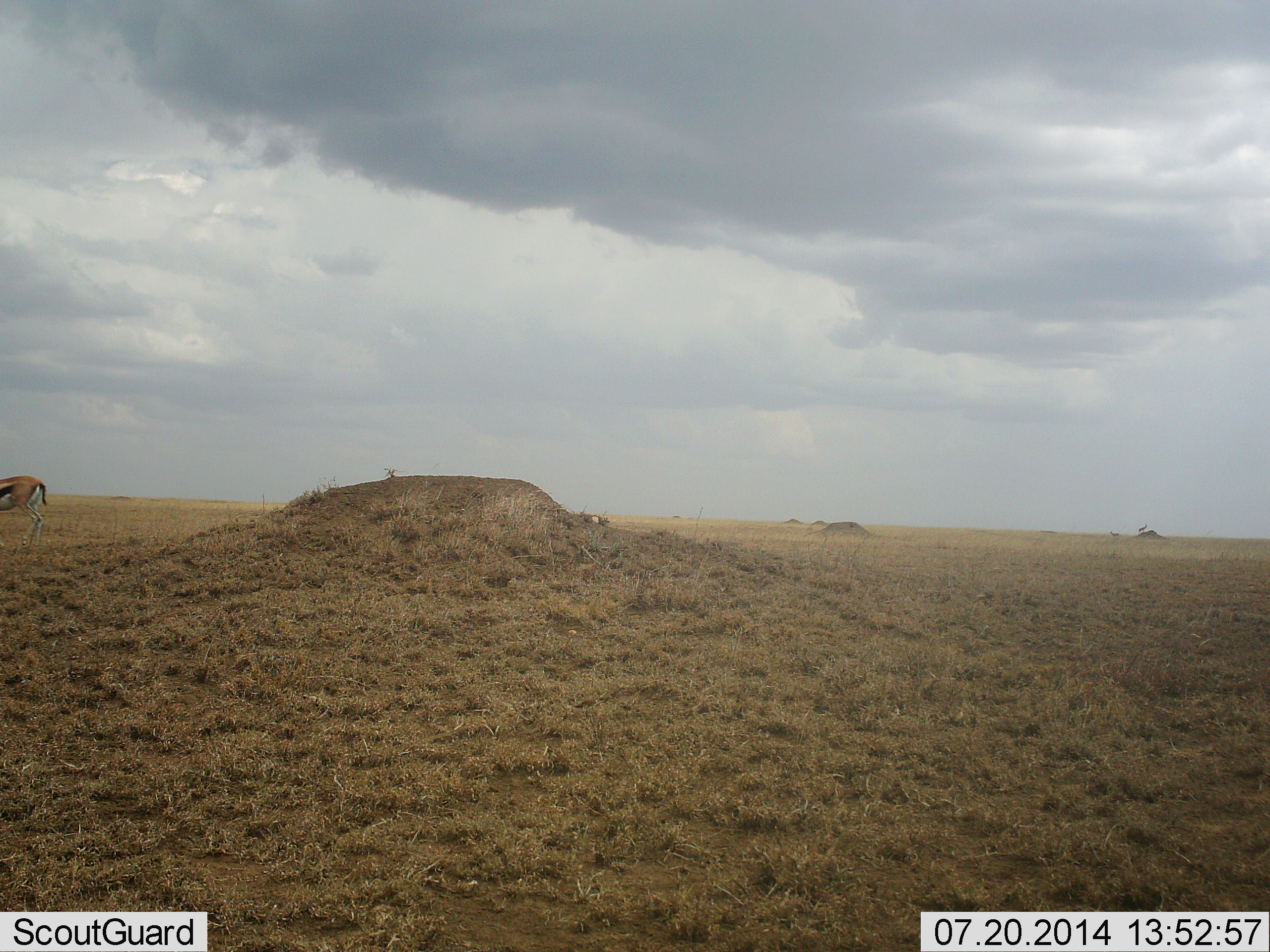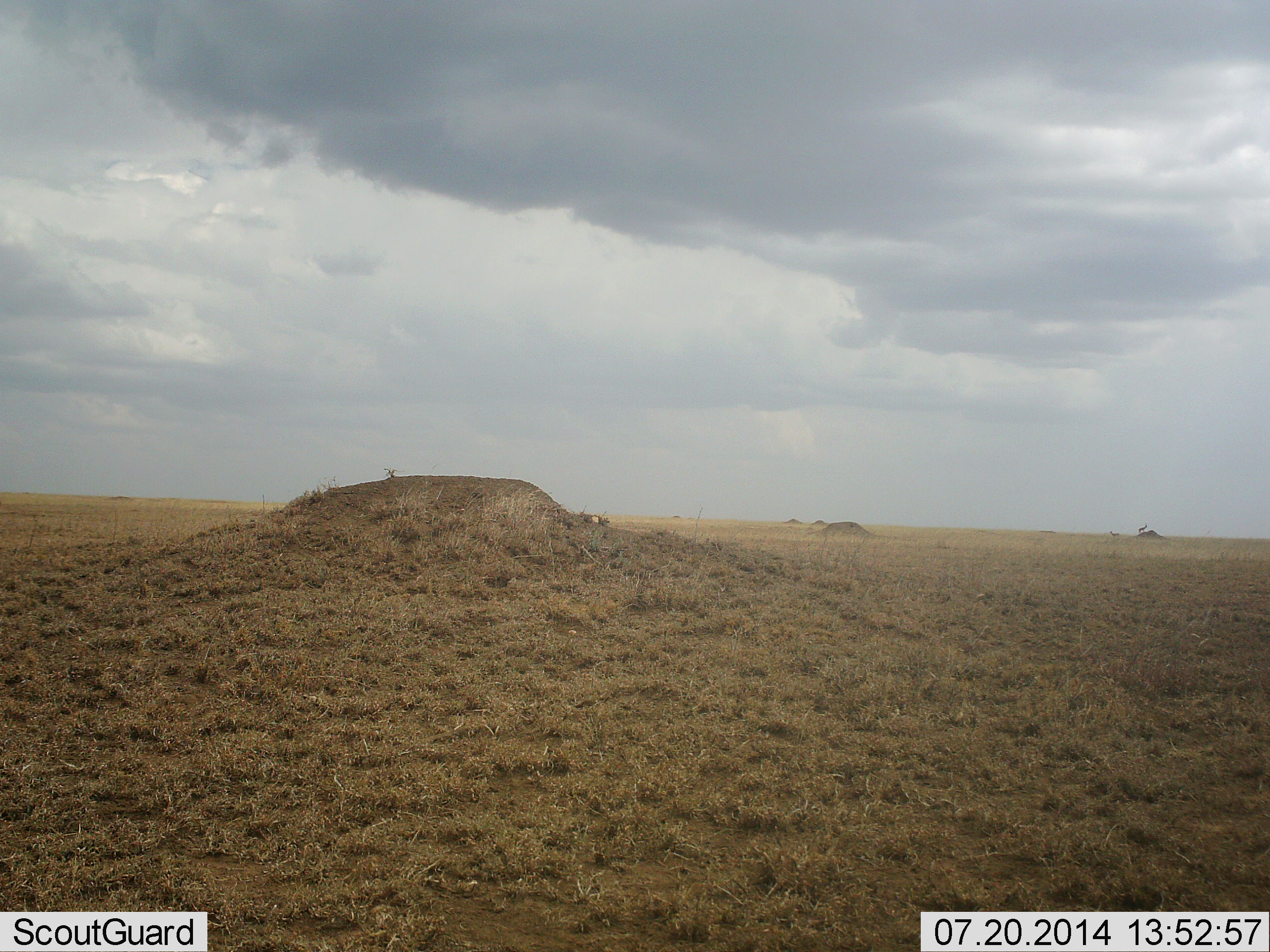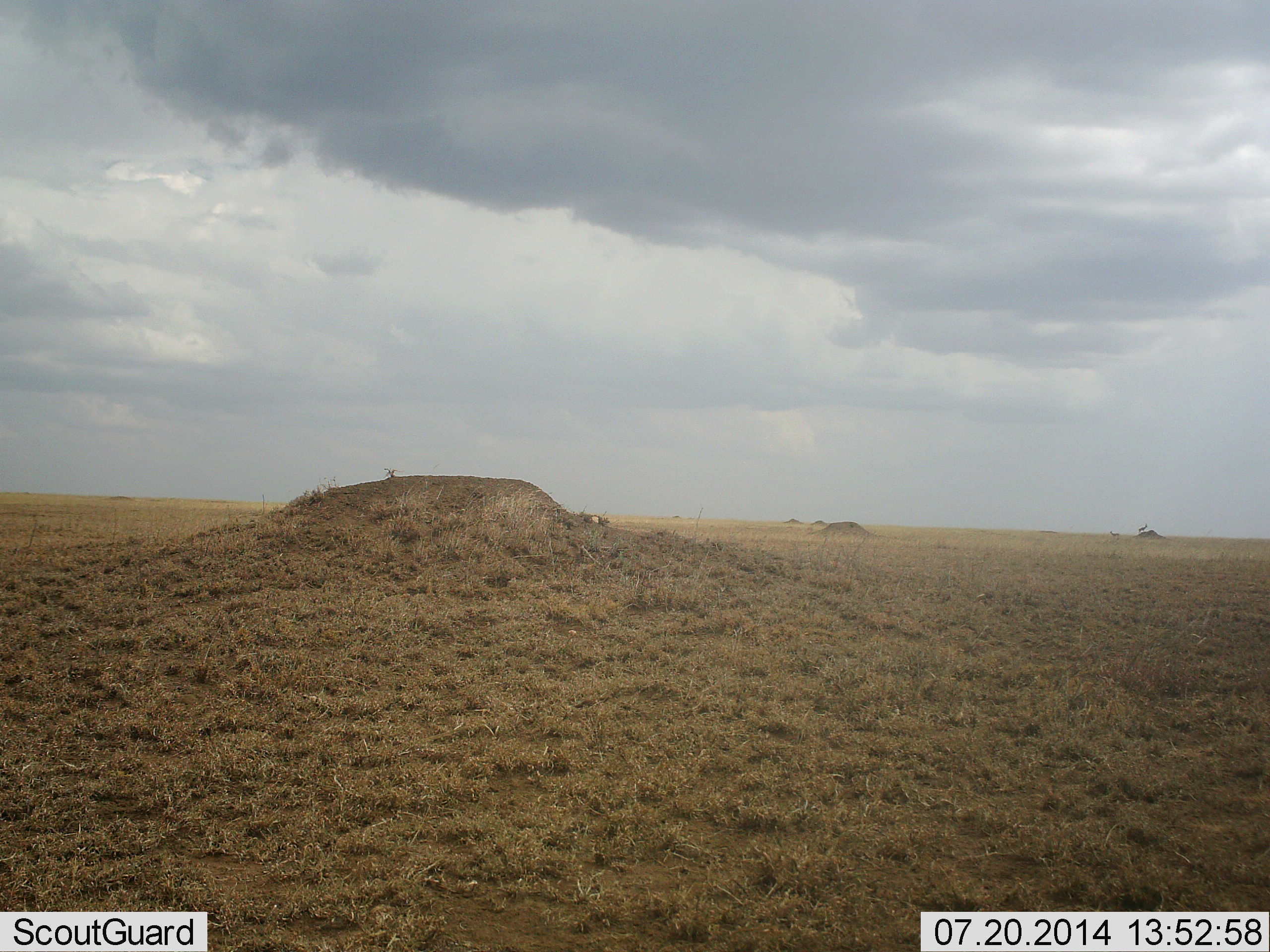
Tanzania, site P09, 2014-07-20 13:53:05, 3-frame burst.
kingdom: Animalia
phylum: Chordata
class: Mammalia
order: Artiodactyla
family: Bovidae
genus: Eudorcas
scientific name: Eudorcas thomsonii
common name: thomson's gazelle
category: gazellethomsons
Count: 1.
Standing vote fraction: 40%.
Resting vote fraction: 0%.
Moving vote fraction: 90%.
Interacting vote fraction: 0%.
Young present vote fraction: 0%.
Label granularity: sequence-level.